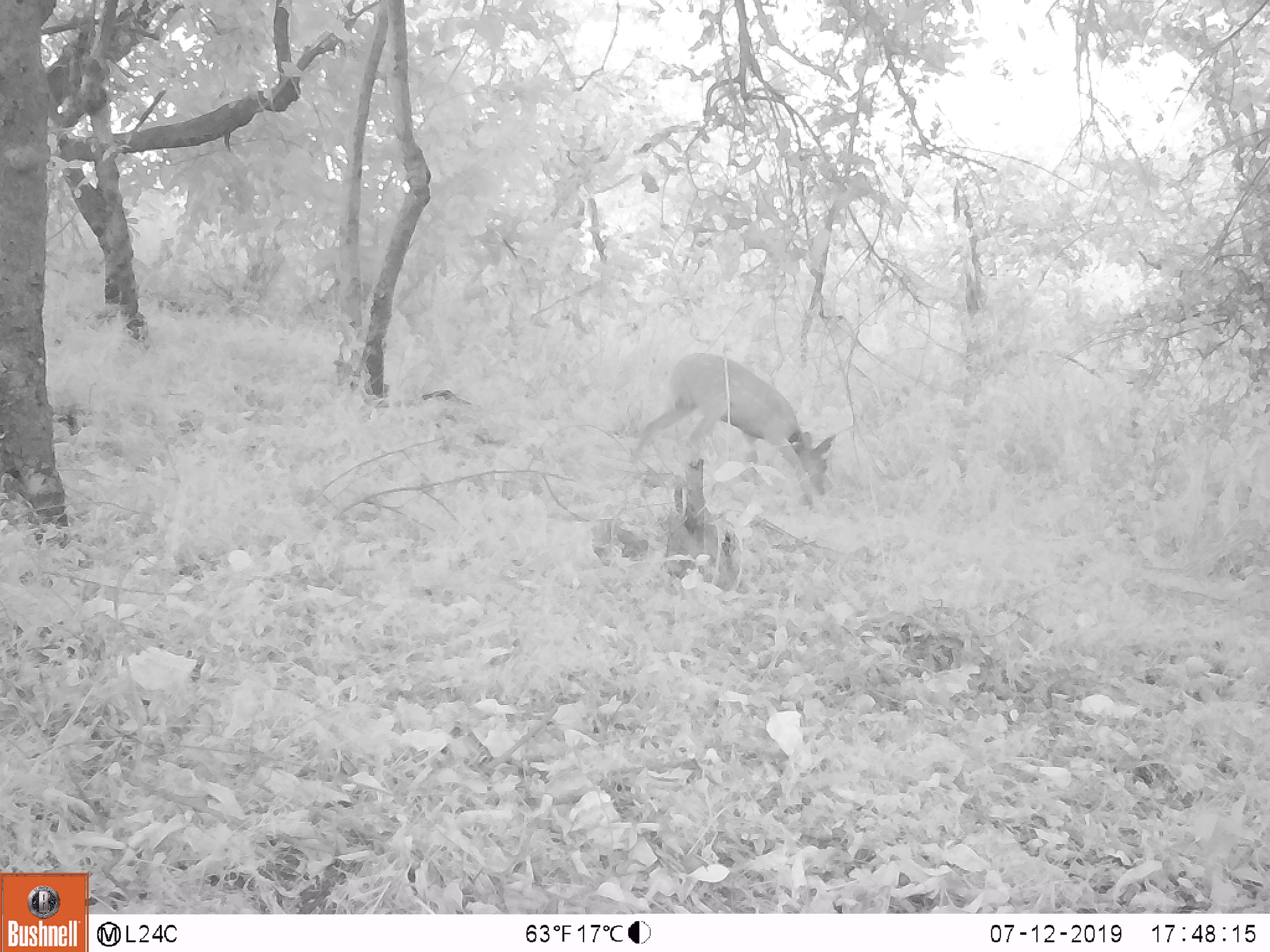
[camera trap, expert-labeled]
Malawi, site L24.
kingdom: Animalia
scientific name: Animalia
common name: other animal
Other animal (Animalia), count 1.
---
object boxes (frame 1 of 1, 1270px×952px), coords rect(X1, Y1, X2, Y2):
other animal: rect(628, 349, 838, 518)